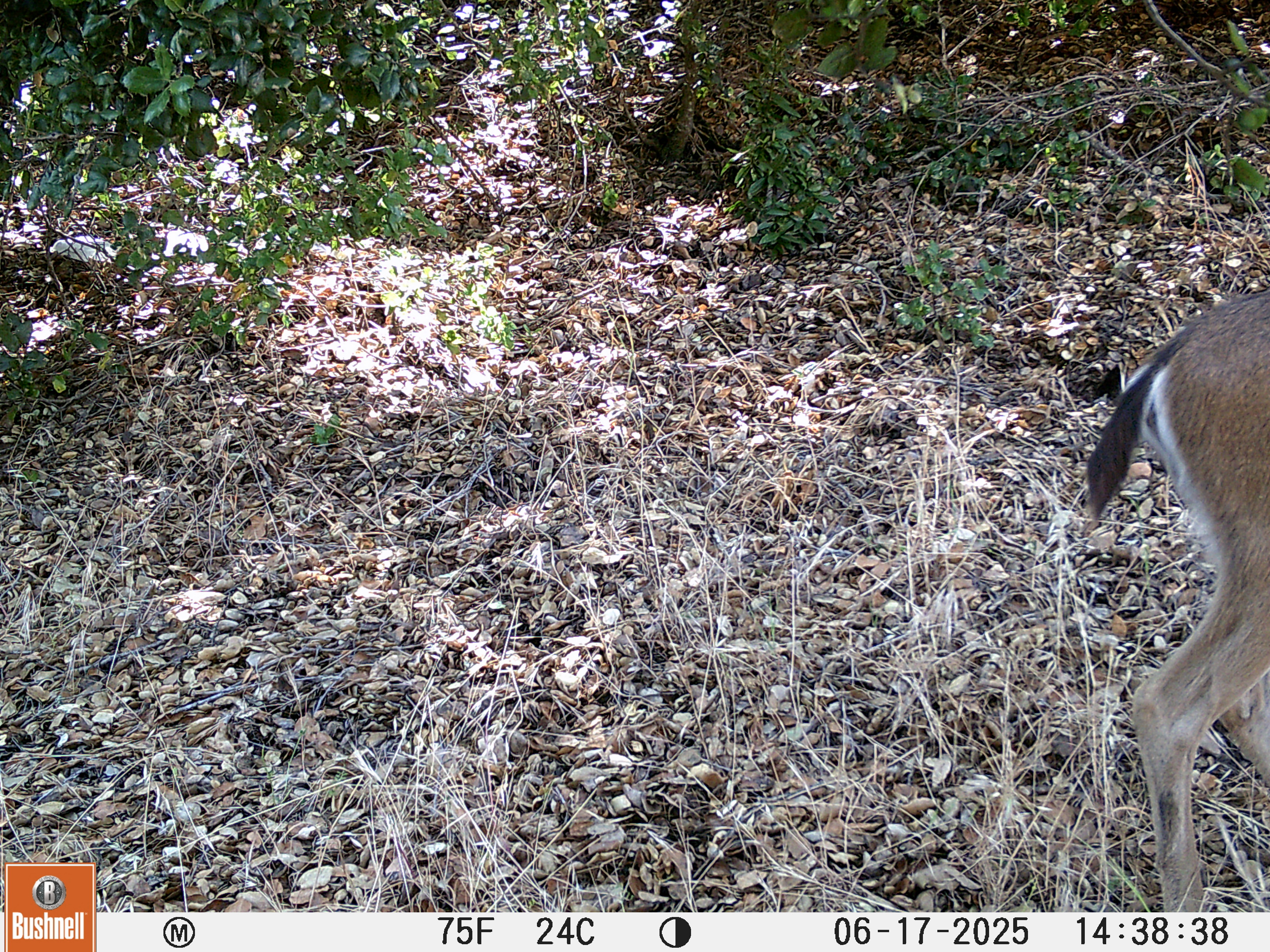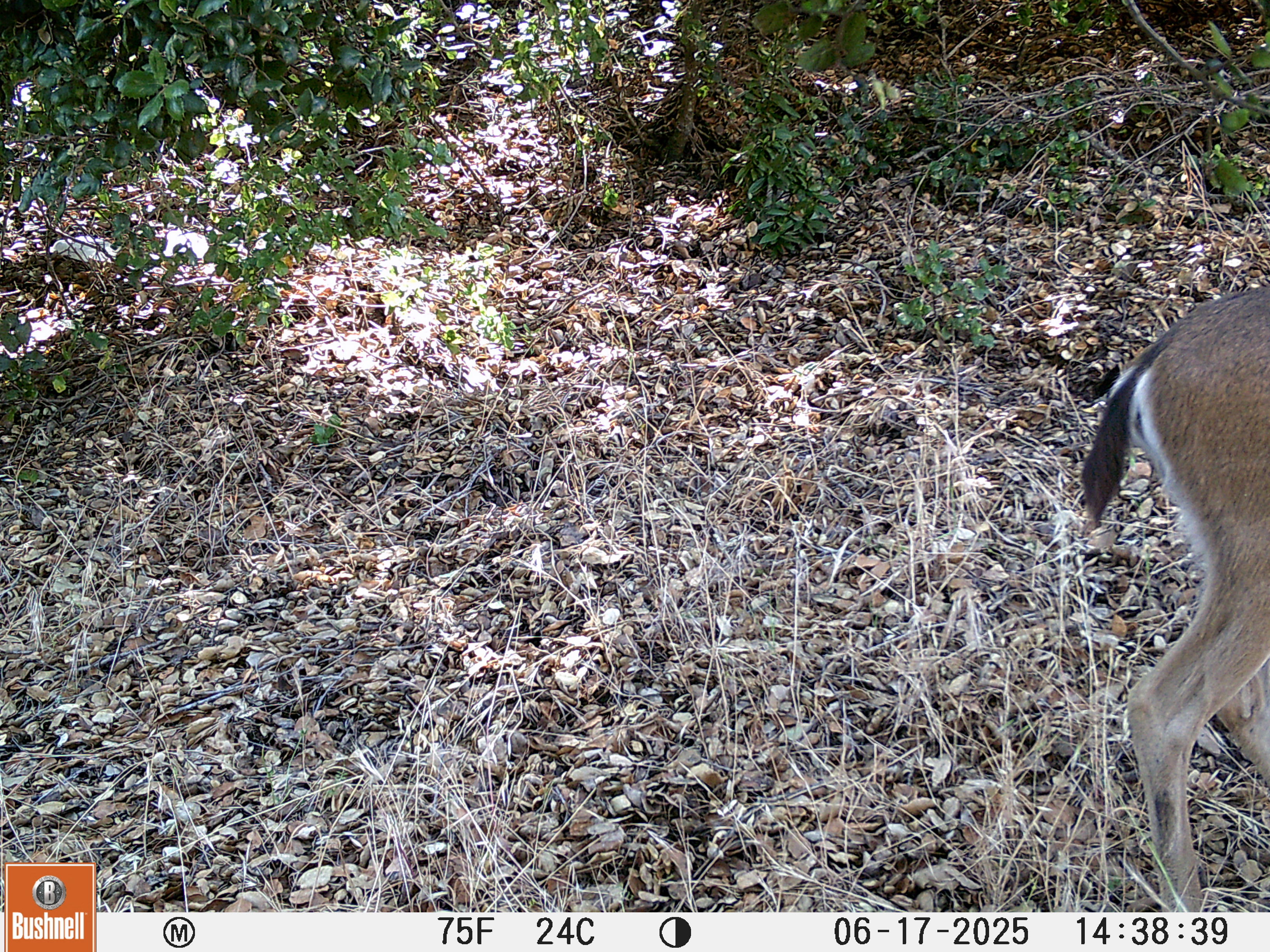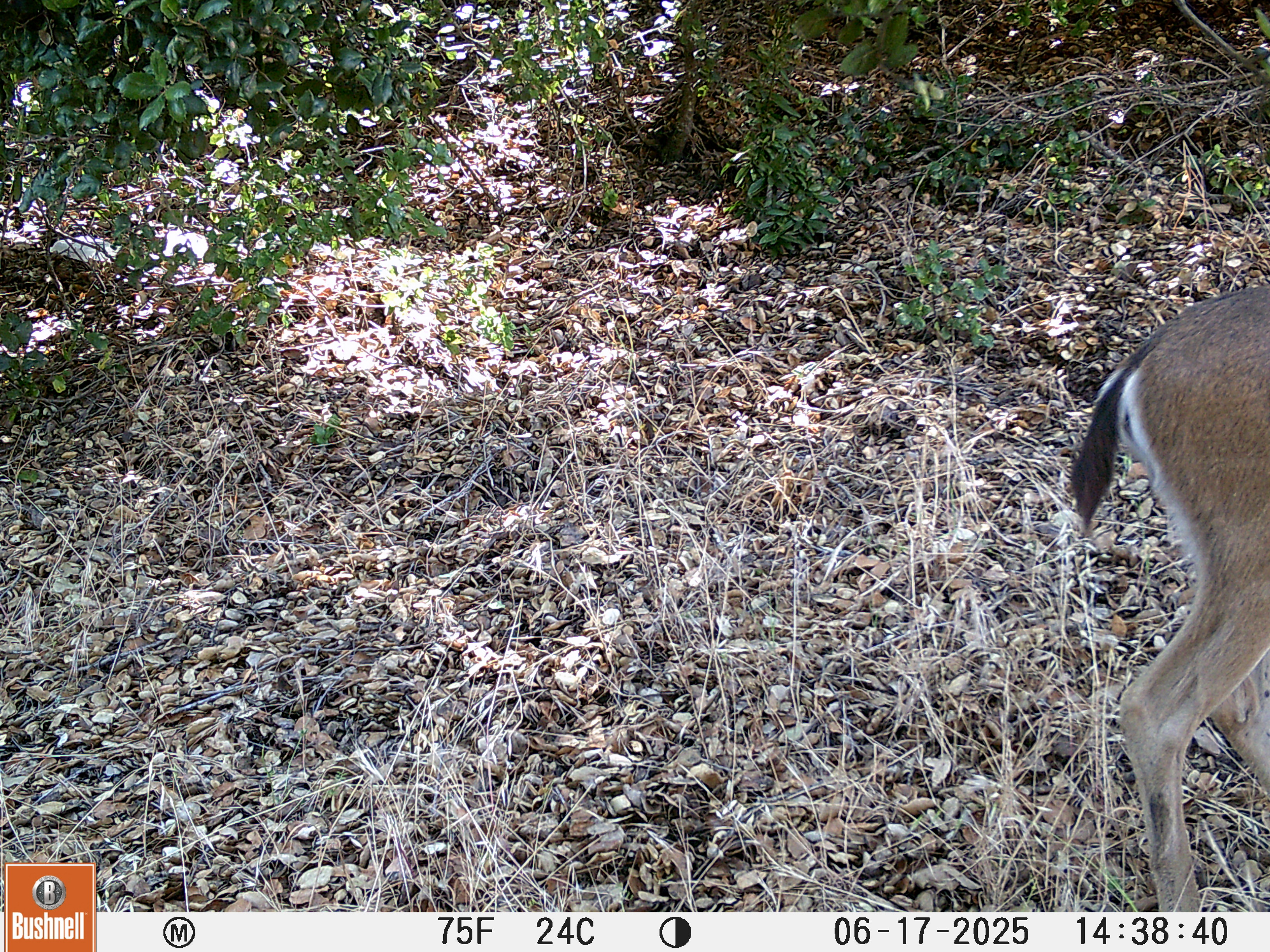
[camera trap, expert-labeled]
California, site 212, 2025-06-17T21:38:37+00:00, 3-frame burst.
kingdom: Animalia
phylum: Chordata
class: Mammalia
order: Artiodactyla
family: Cervidae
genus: Odocoileus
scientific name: Odocoileus hemionus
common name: mule deer